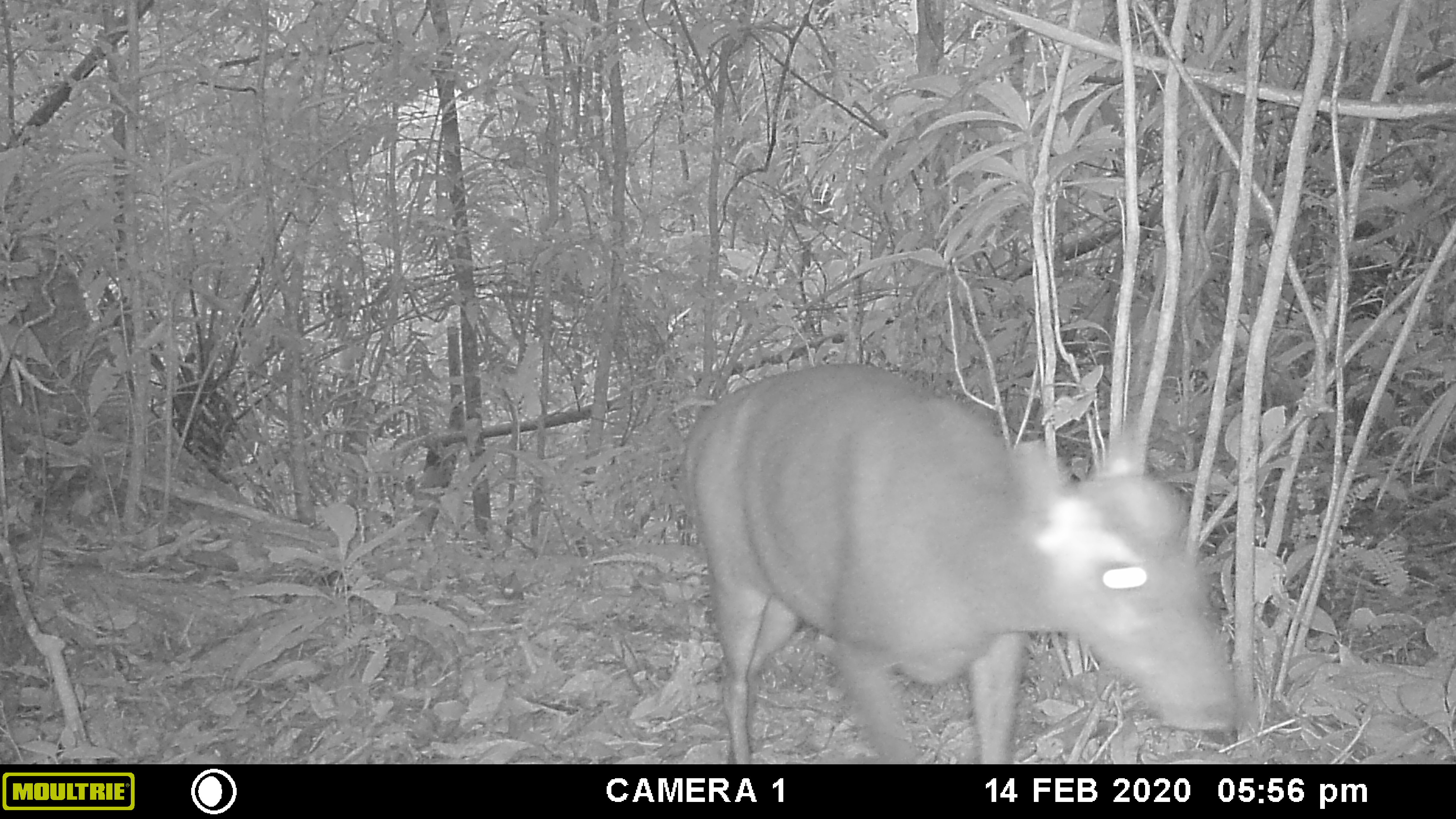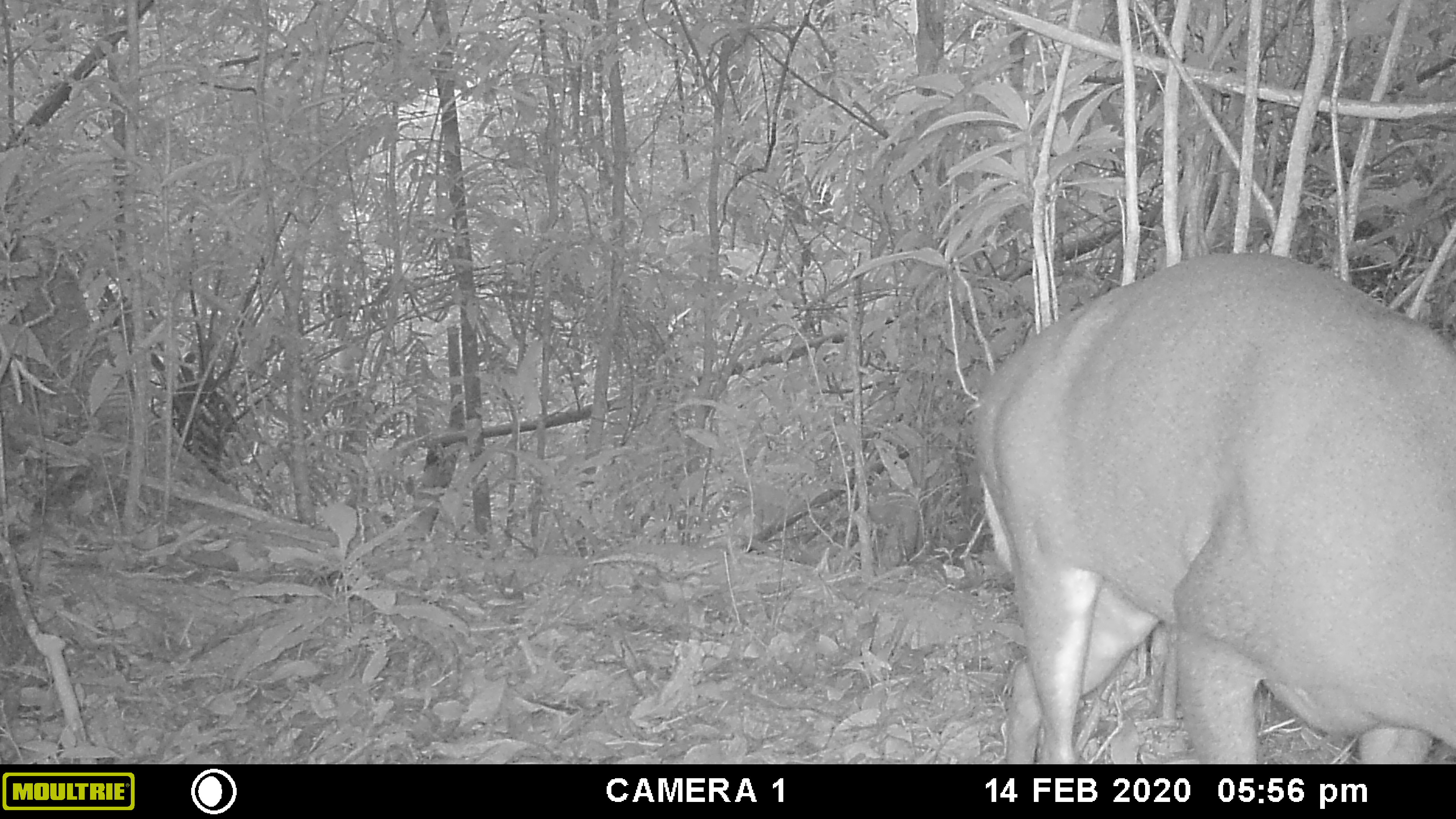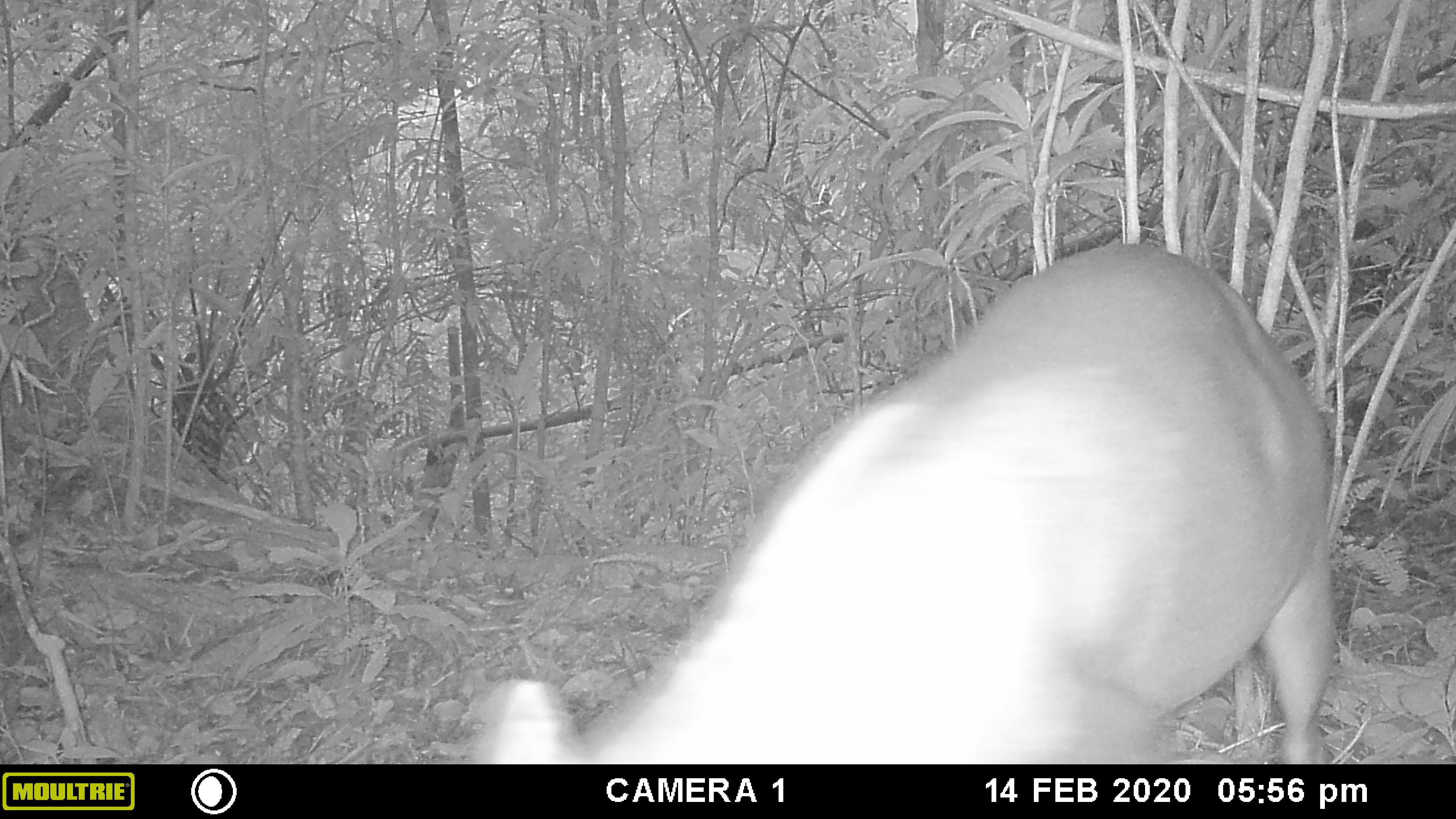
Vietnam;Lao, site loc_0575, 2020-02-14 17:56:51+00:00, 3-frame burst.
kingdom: Animalia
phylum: Chordata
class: Mammalia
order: Artiodactyla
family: Cervidae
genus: Muntiacus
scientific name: Muntiacus rooseveltorum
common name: roosevelt's muntjac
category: roosevelts muntjac group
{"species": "roosevelts muntjac group (roosevelt's muntjac) (Muntiacus rooseveltorum)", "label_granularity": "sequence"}